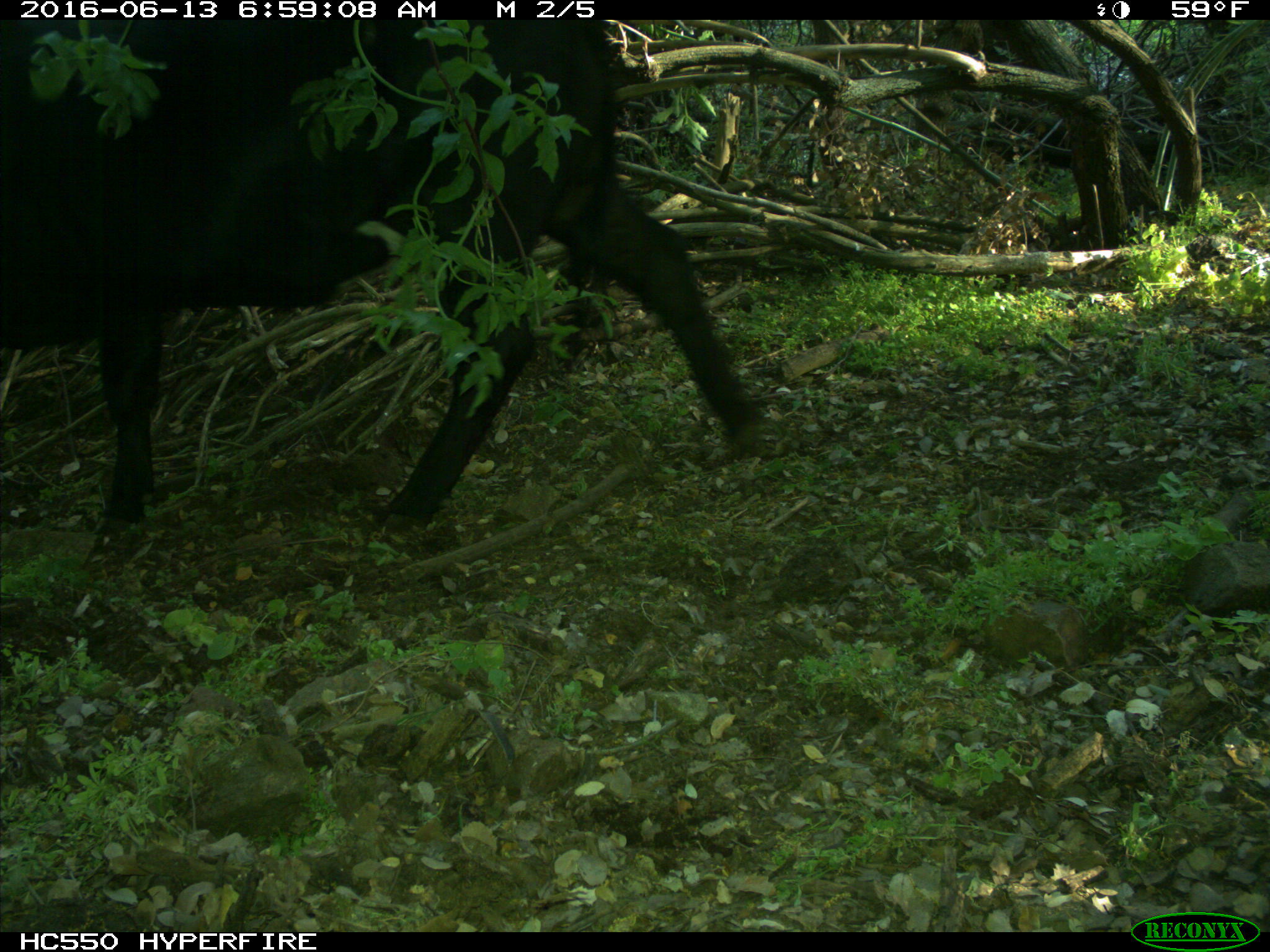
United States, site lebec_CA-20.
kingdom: Animalia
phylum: Chordata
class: Mammalia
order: Artiodactyla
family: Bovidae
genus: Bos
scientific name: Bos taurus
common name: domestic cow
Bos taurus (domestic cow).